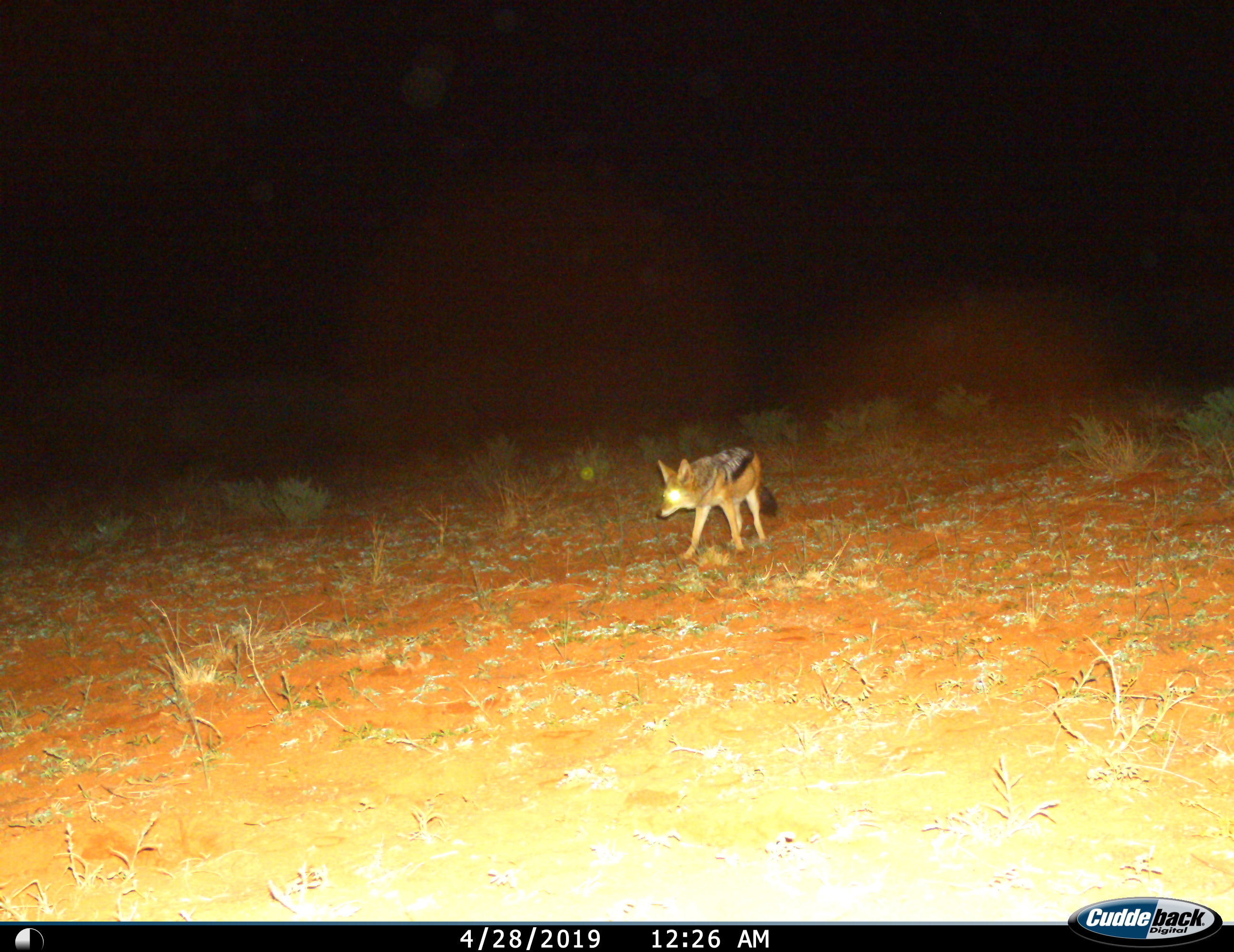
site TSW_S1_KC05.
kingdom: Animalia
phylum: Chordata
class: Mammalia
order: Carnivora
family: Canidae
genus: Lupulella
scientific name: Lupulella mesomelas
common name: black-backed jackal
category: jackalblackbacked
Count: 1.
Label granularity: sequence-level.